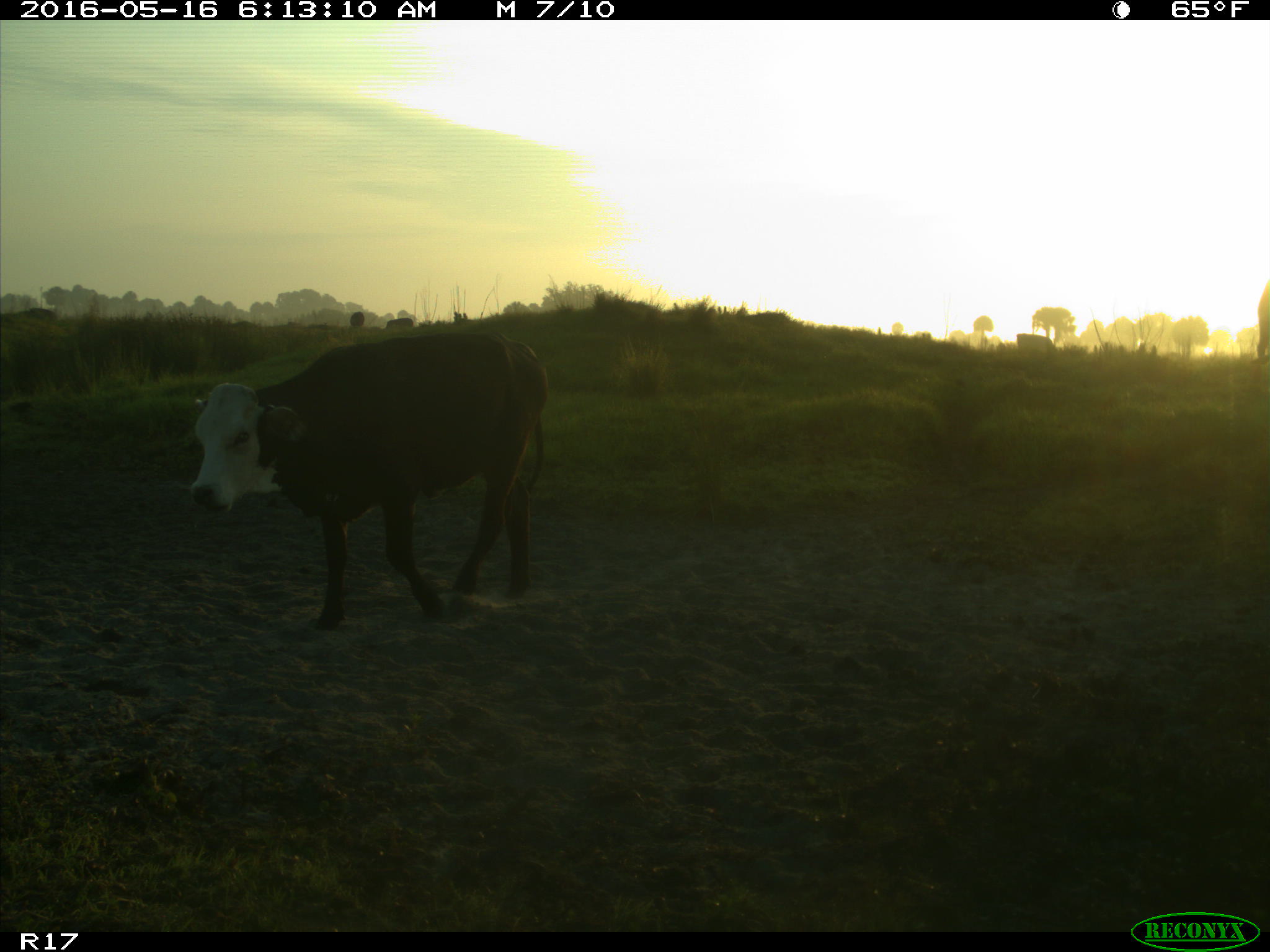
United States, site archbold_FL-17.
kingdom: Animalia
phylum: Chordata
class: Mammalia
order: Artiodactyla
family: Bovidae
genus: Bos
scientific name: Bos taurus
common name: domestic cow